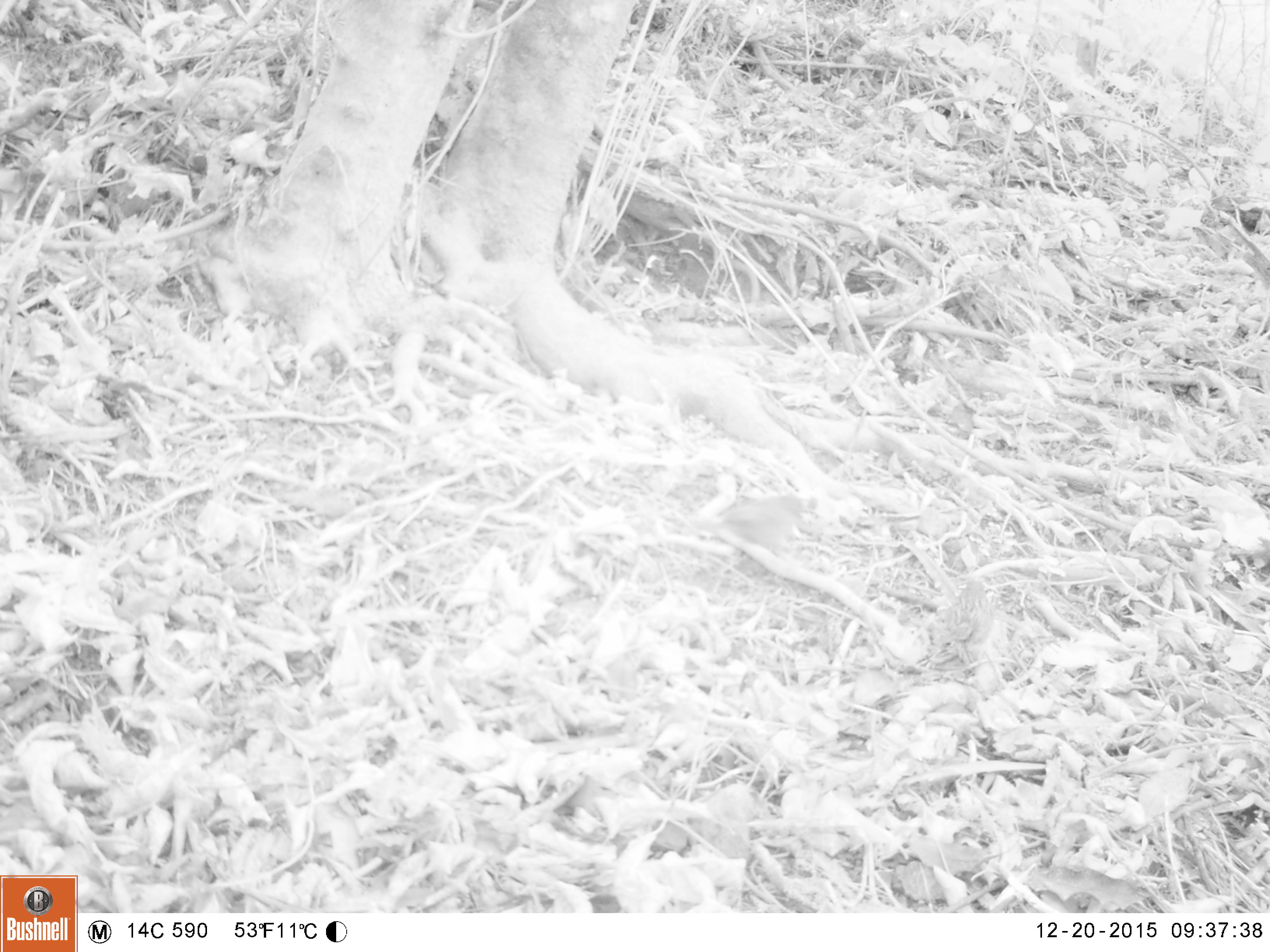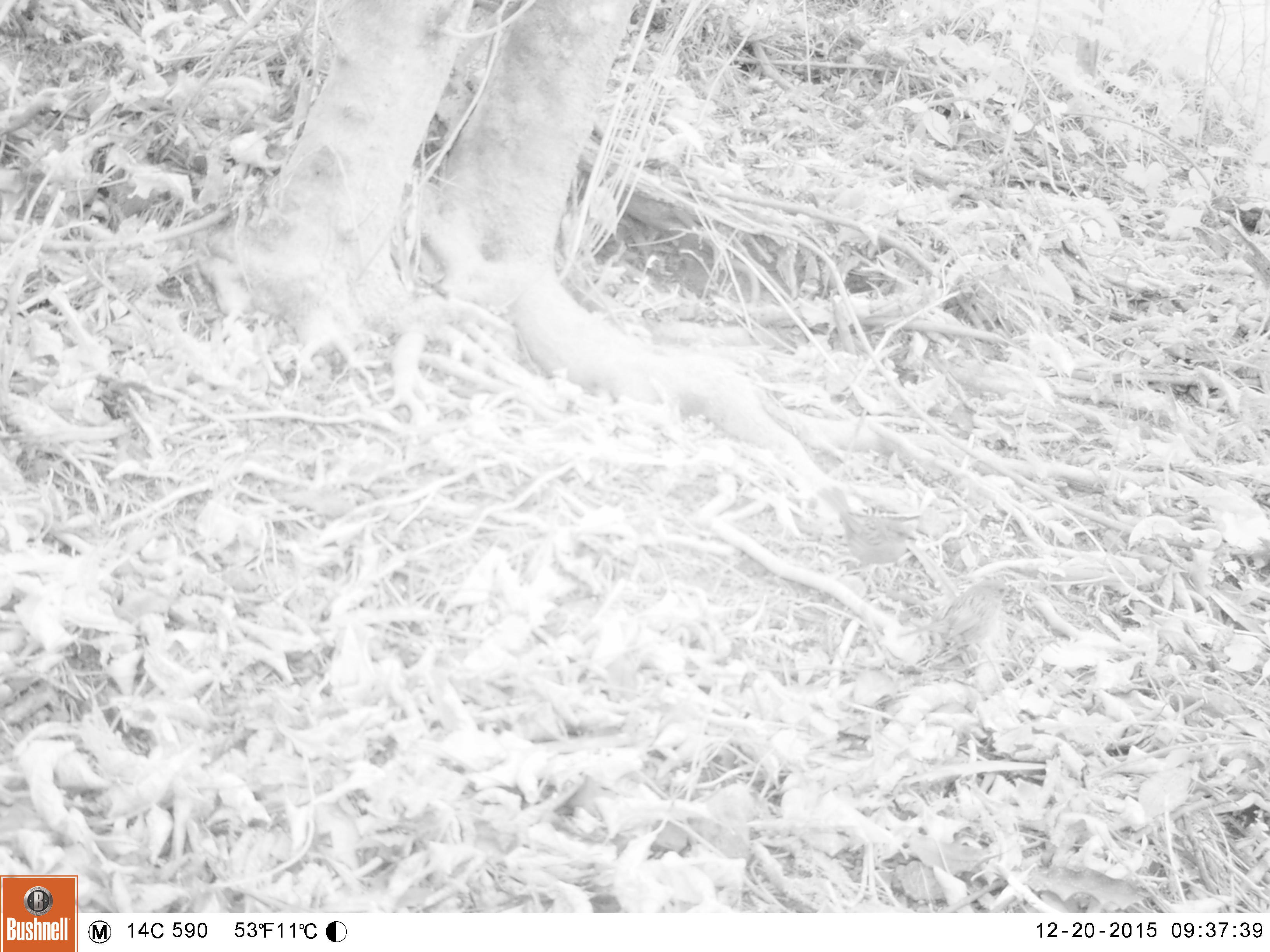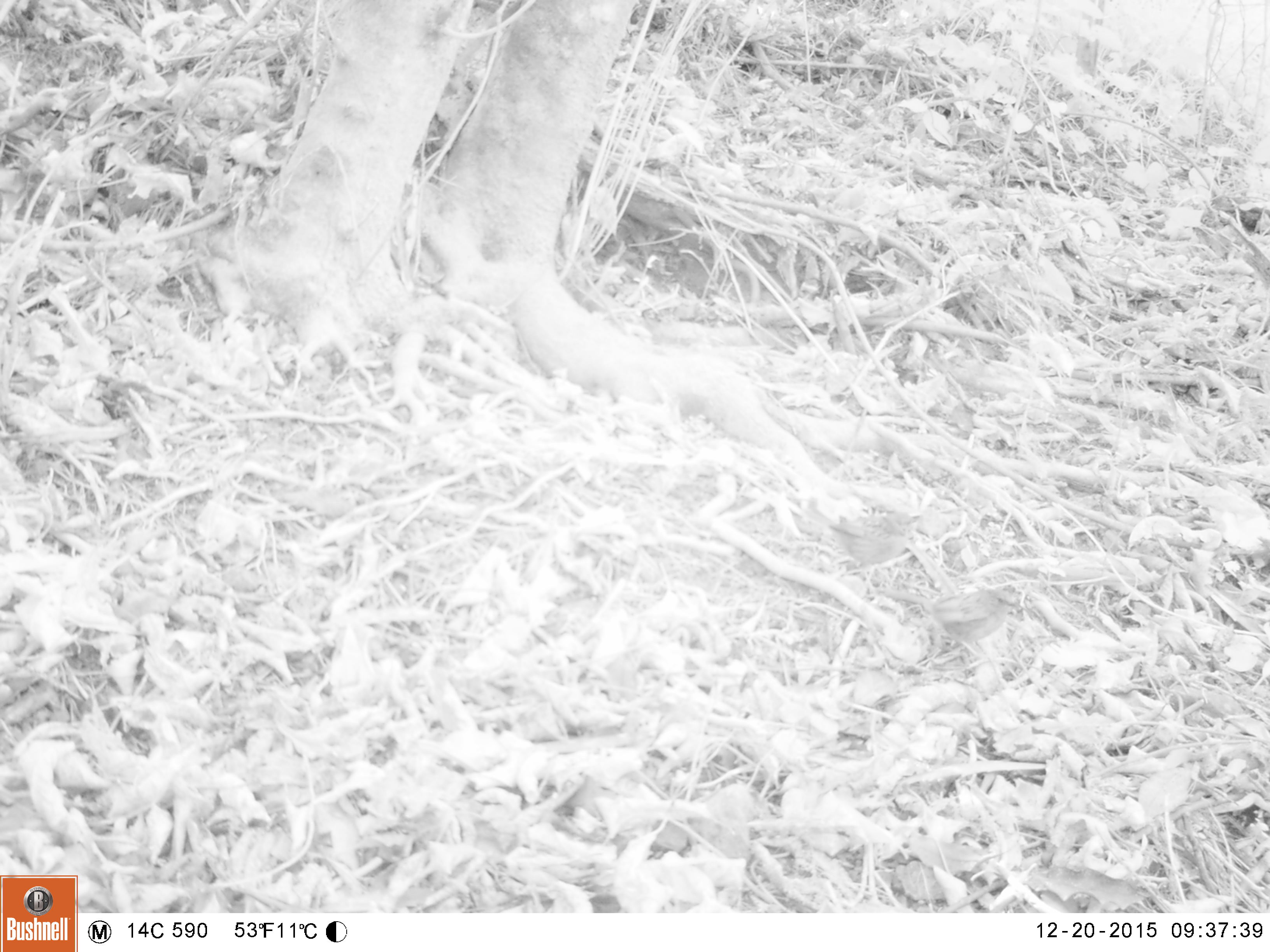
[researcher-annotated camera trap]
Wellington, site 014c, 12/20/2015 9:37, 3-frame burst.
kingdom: Animalia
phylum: Chordata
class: Aves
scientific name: Aves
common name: bird